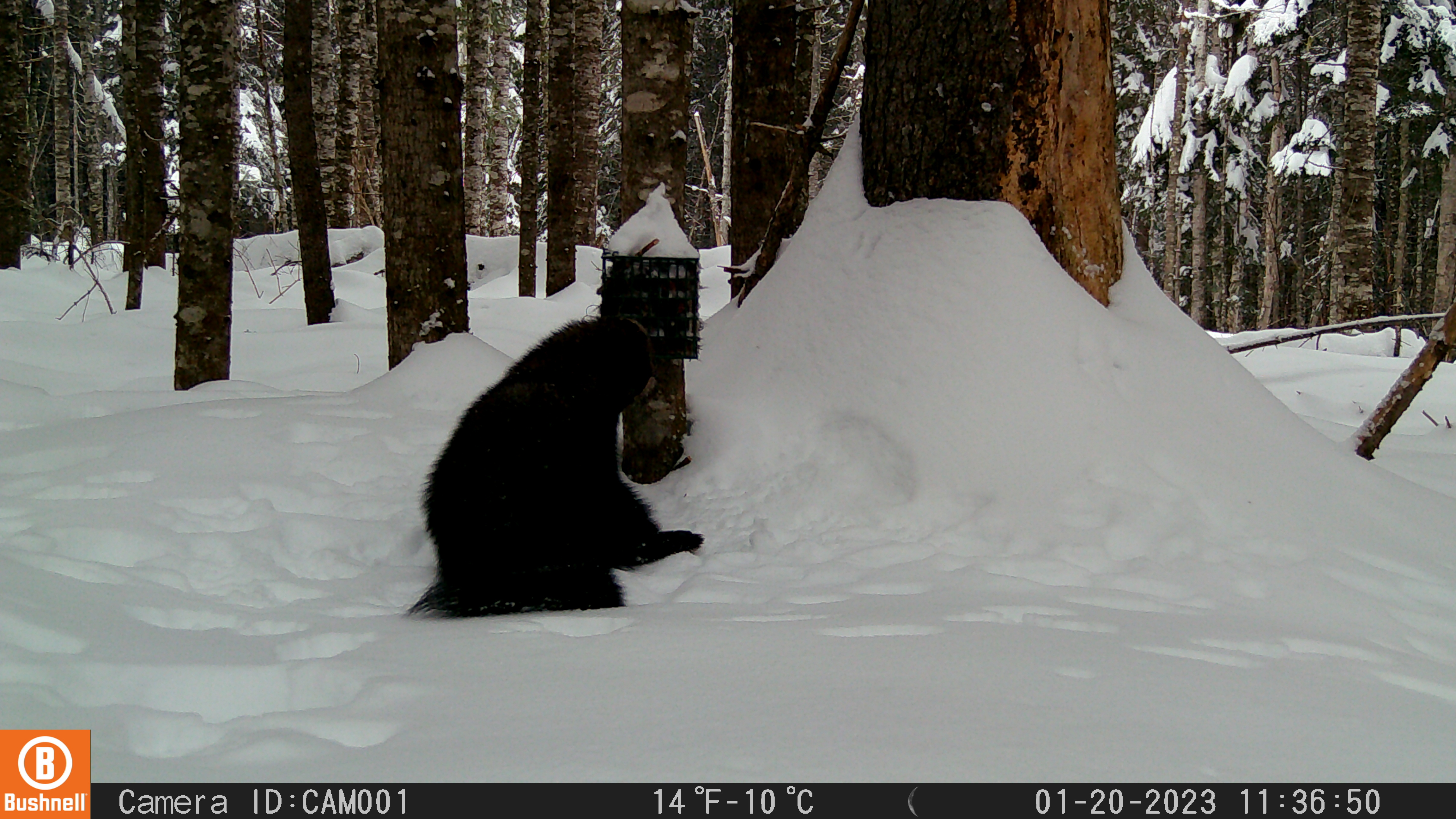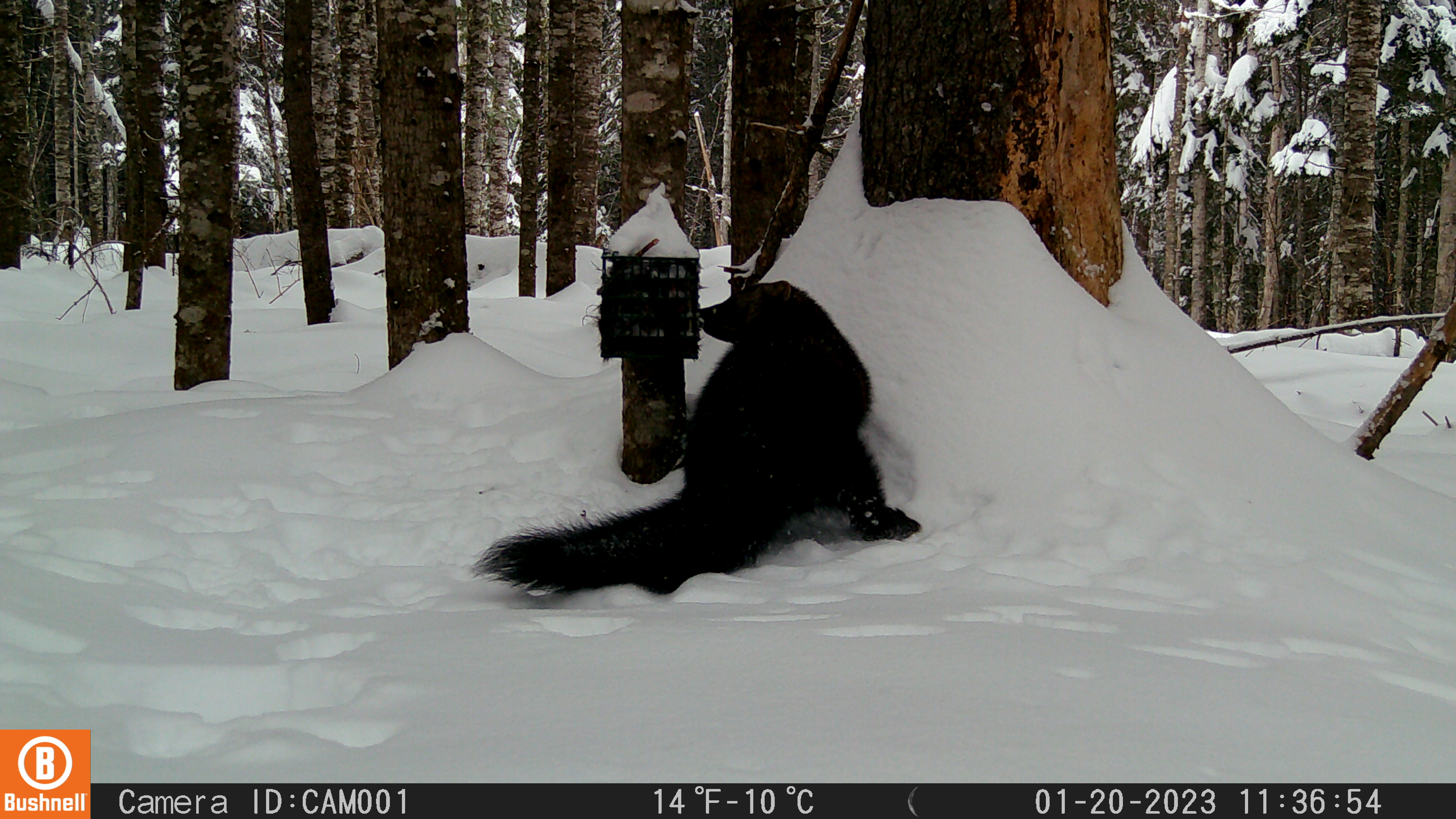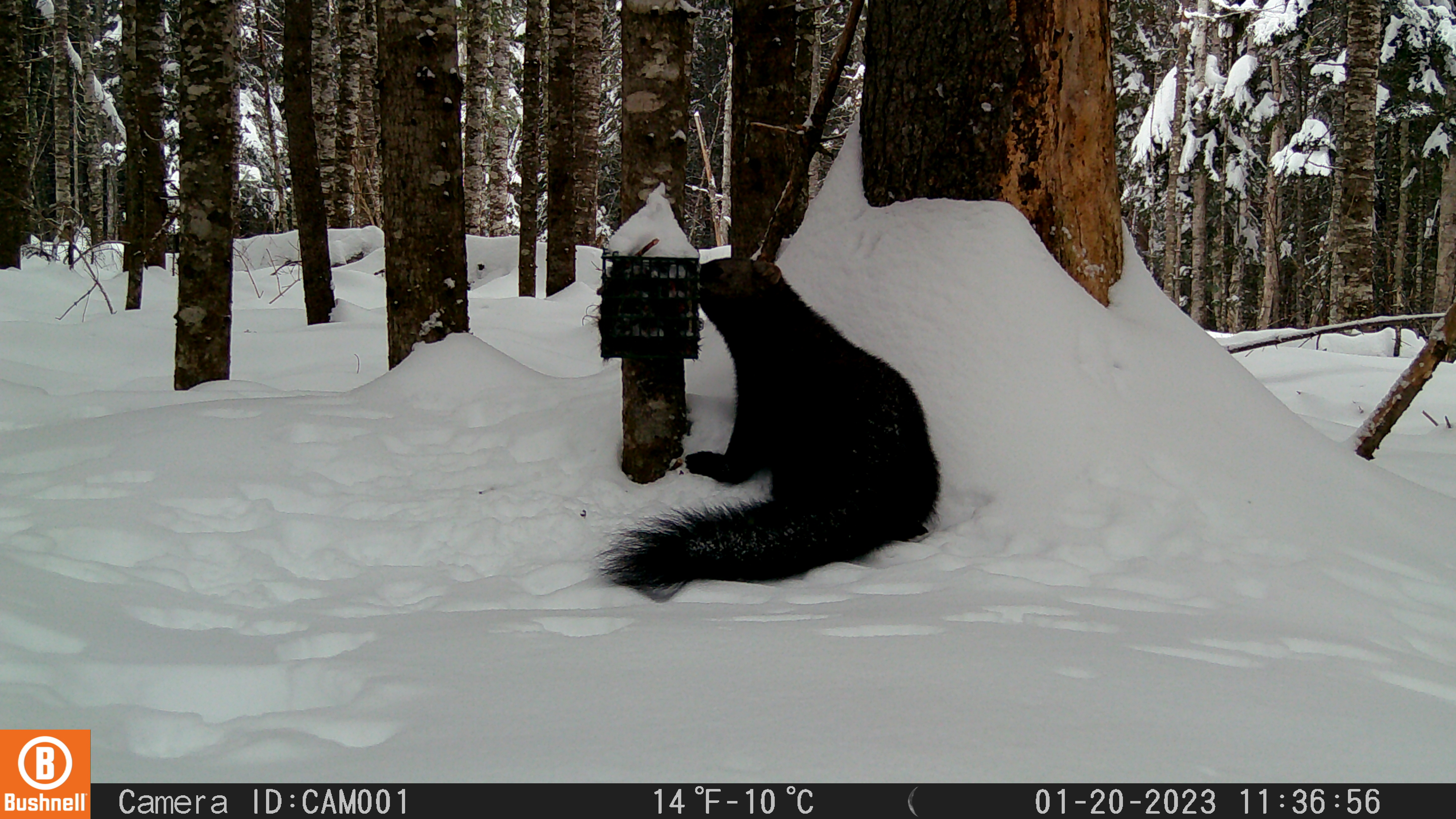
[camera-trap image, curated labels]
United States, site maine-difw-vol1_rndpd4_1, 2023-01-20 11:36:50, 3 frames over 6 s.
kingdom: Animalia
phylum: Chordata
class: Mammalia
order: Carnivora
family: Mustelidae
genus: Pekania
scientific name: Pekania pennanti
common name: fisher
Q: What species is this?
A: Fisher (Pekania pennanti).